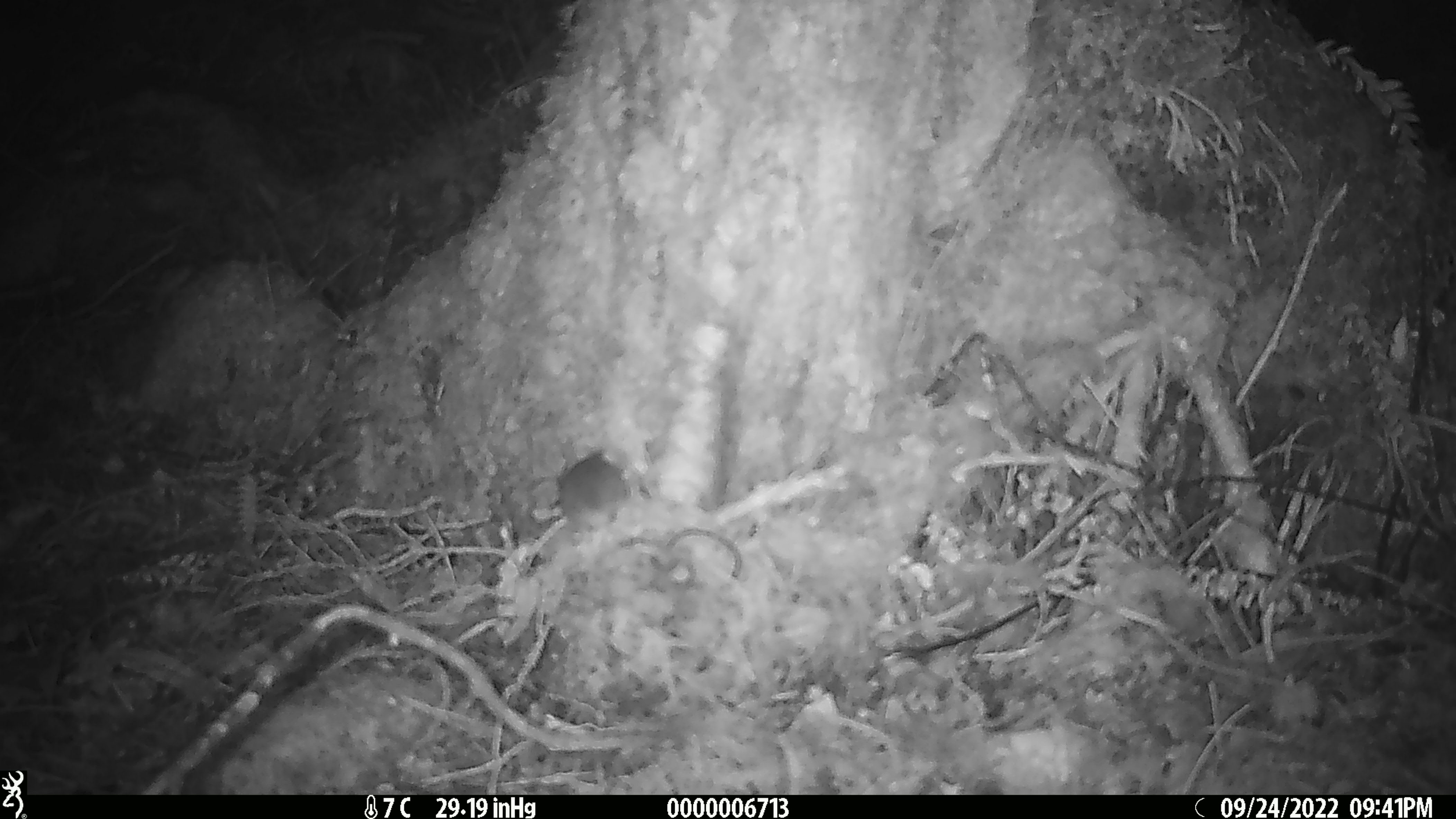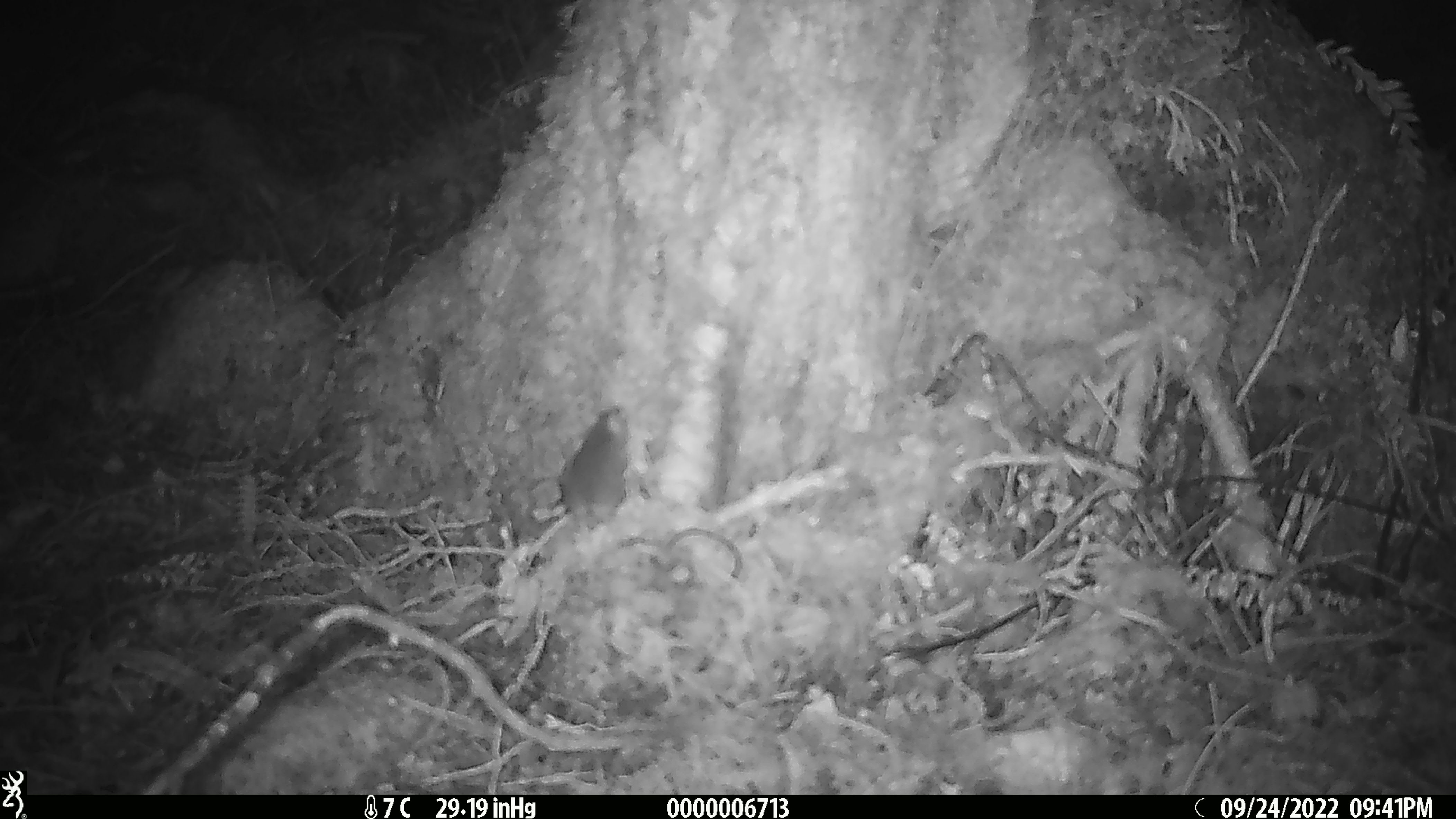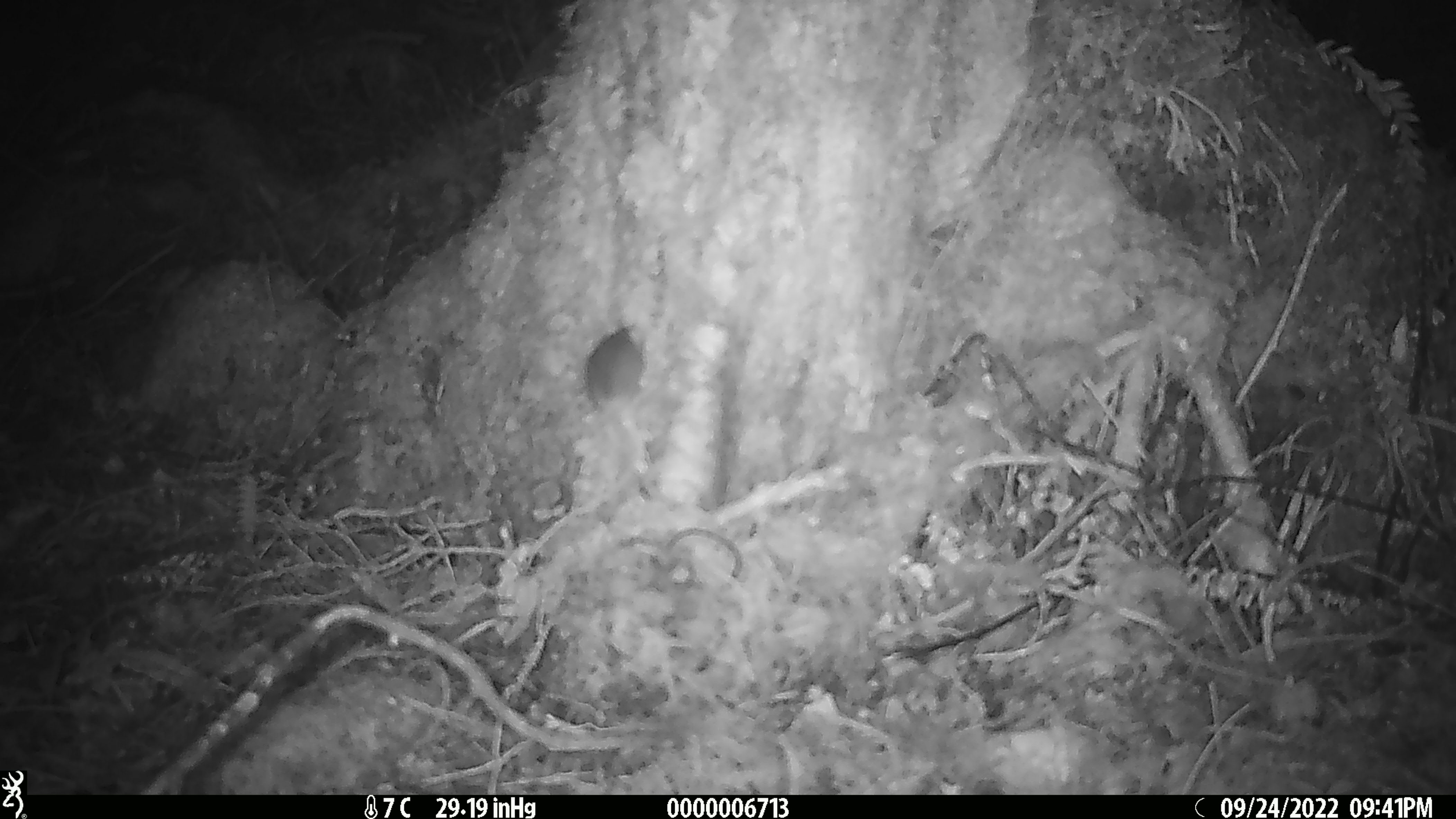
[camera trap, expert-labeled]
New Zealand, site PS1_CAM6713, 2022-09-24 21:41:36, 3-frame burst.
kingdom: Animalia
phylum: Chordata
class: Mammalia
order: Rodentia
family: Muridae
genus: Mus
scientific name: Mus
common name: mouse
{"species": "mouse (Mus)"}